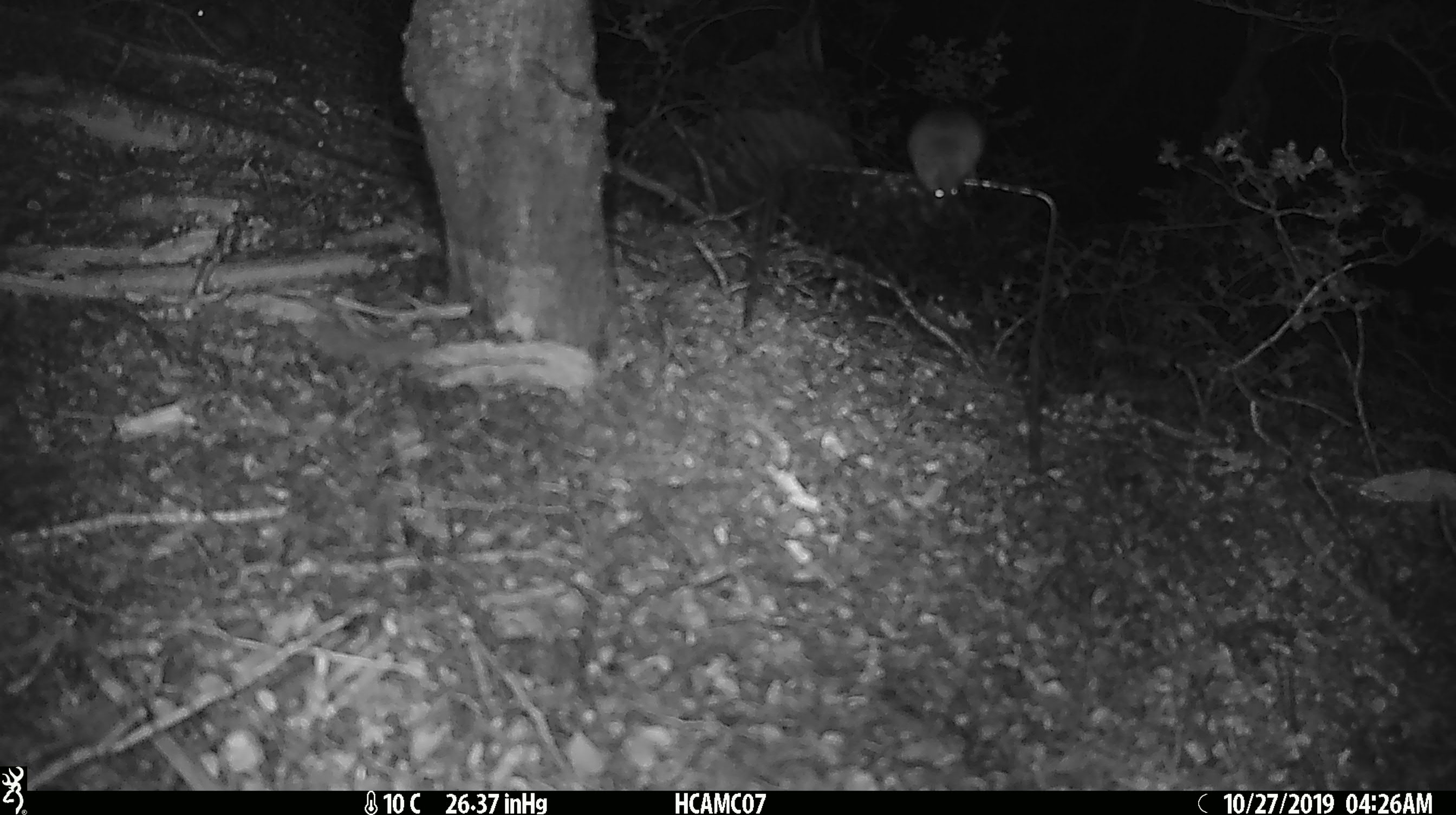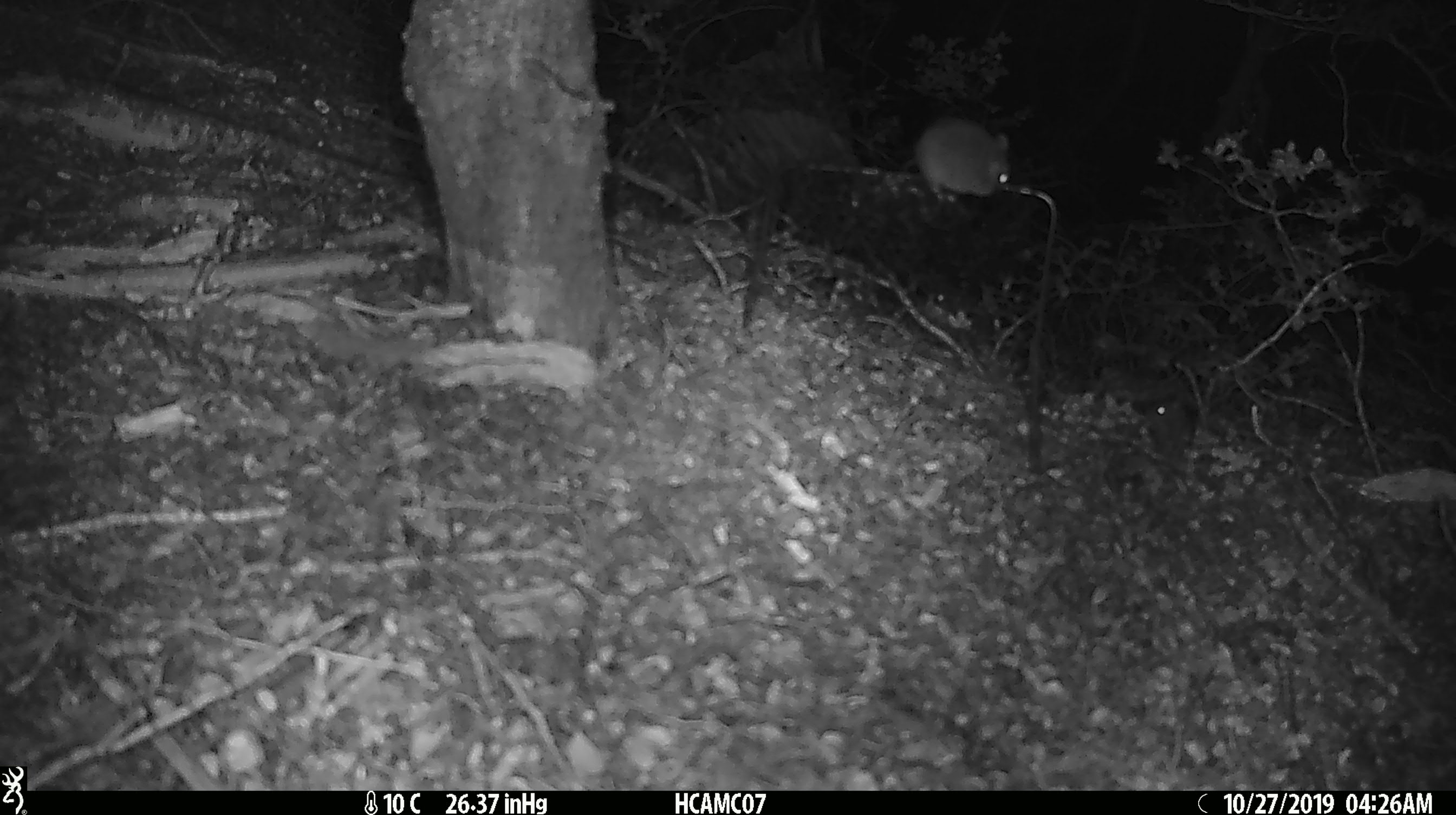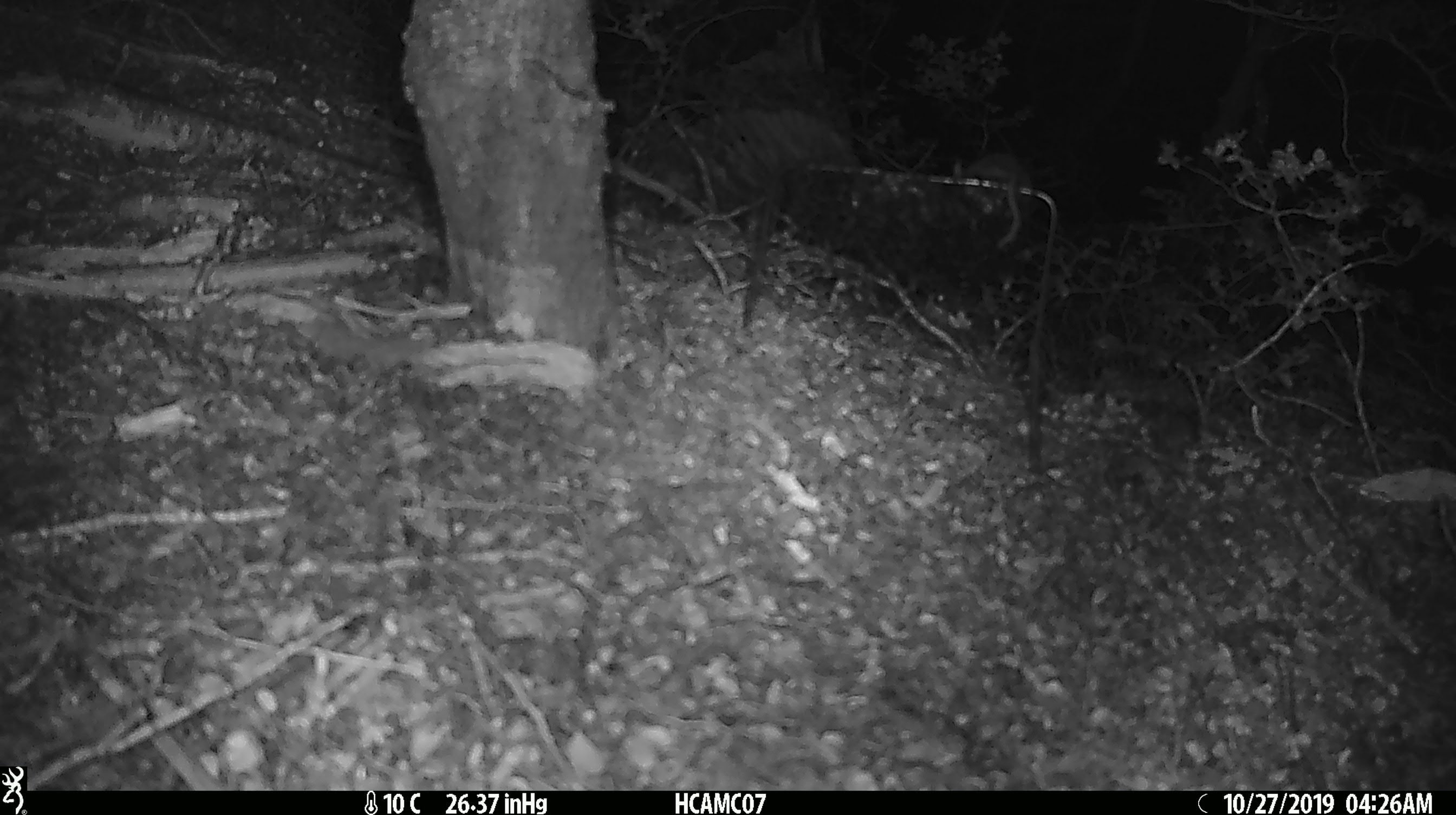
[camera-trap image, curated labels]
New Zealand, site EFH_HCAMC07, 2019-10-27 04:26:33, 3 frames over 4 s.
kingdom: Animalia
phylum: Chordata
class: Mammalia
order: Rodentia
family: Muridae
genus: Mus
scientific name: Mus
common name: mouse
Mouse (Mus).